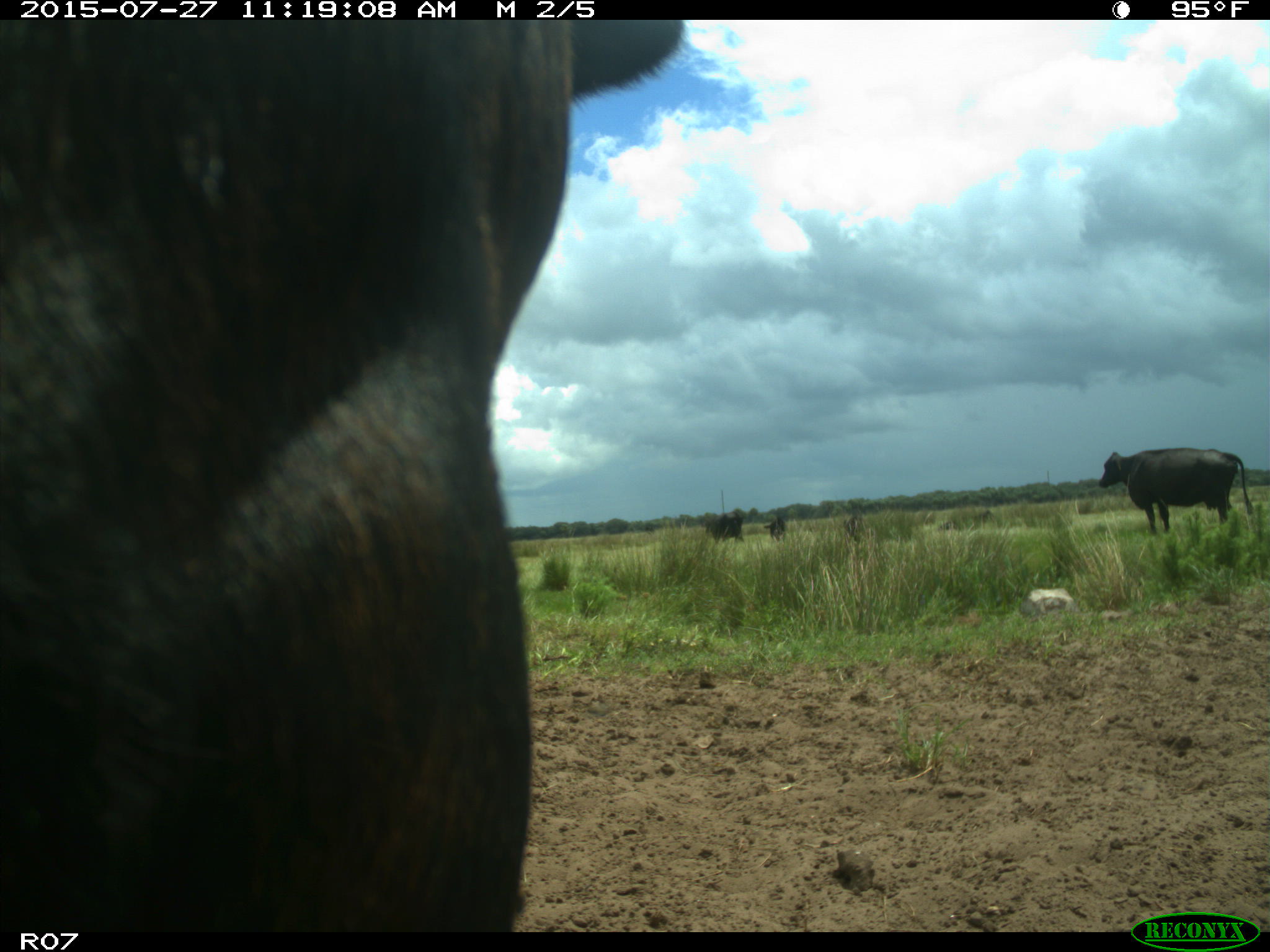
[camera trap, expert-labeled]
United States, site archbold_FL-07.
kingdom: Animalia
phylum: Chordata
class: Mammalia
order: Artiodactyla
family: Bovidae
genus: Bos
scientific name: Bos taurus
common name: domestic cow